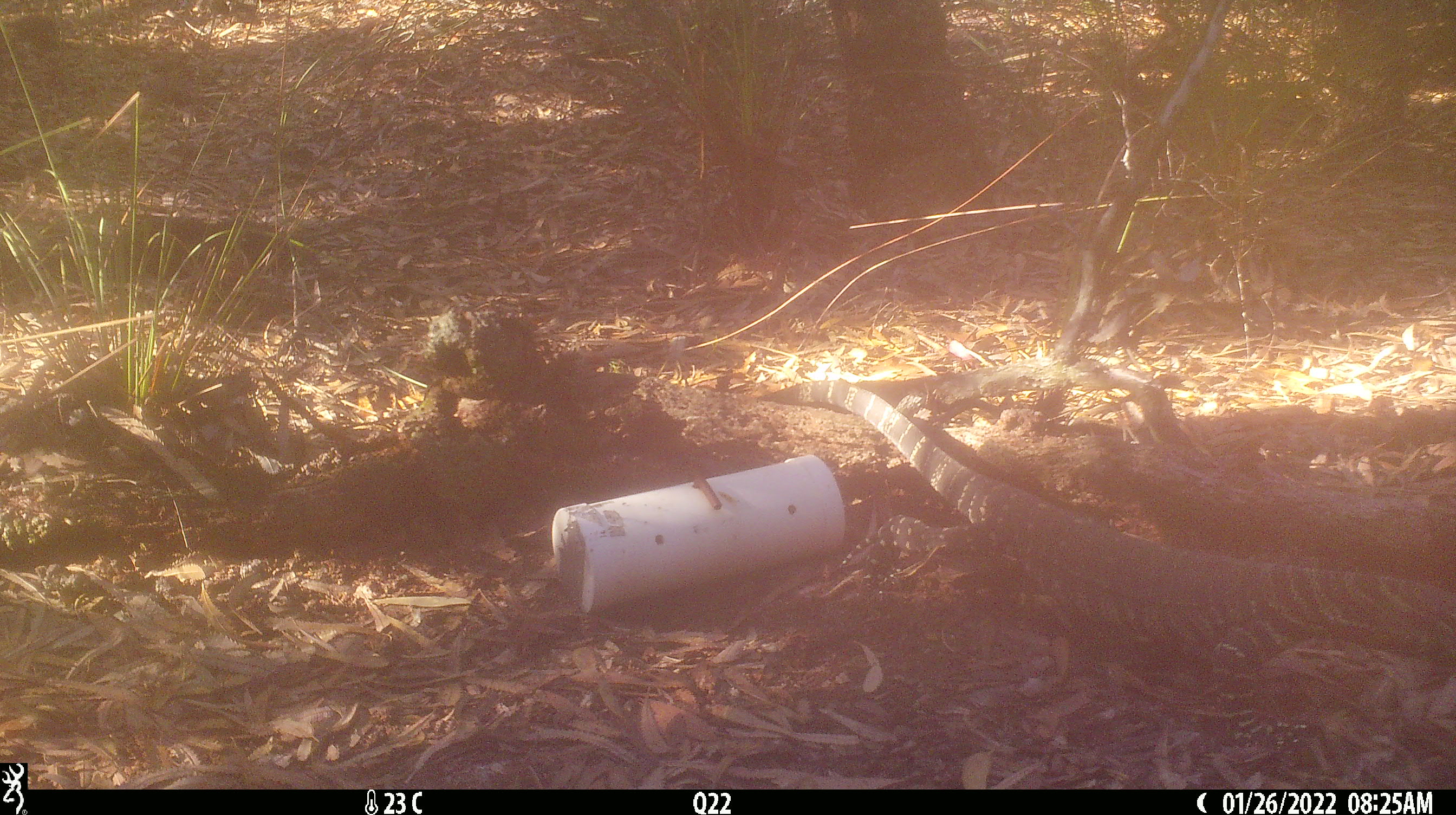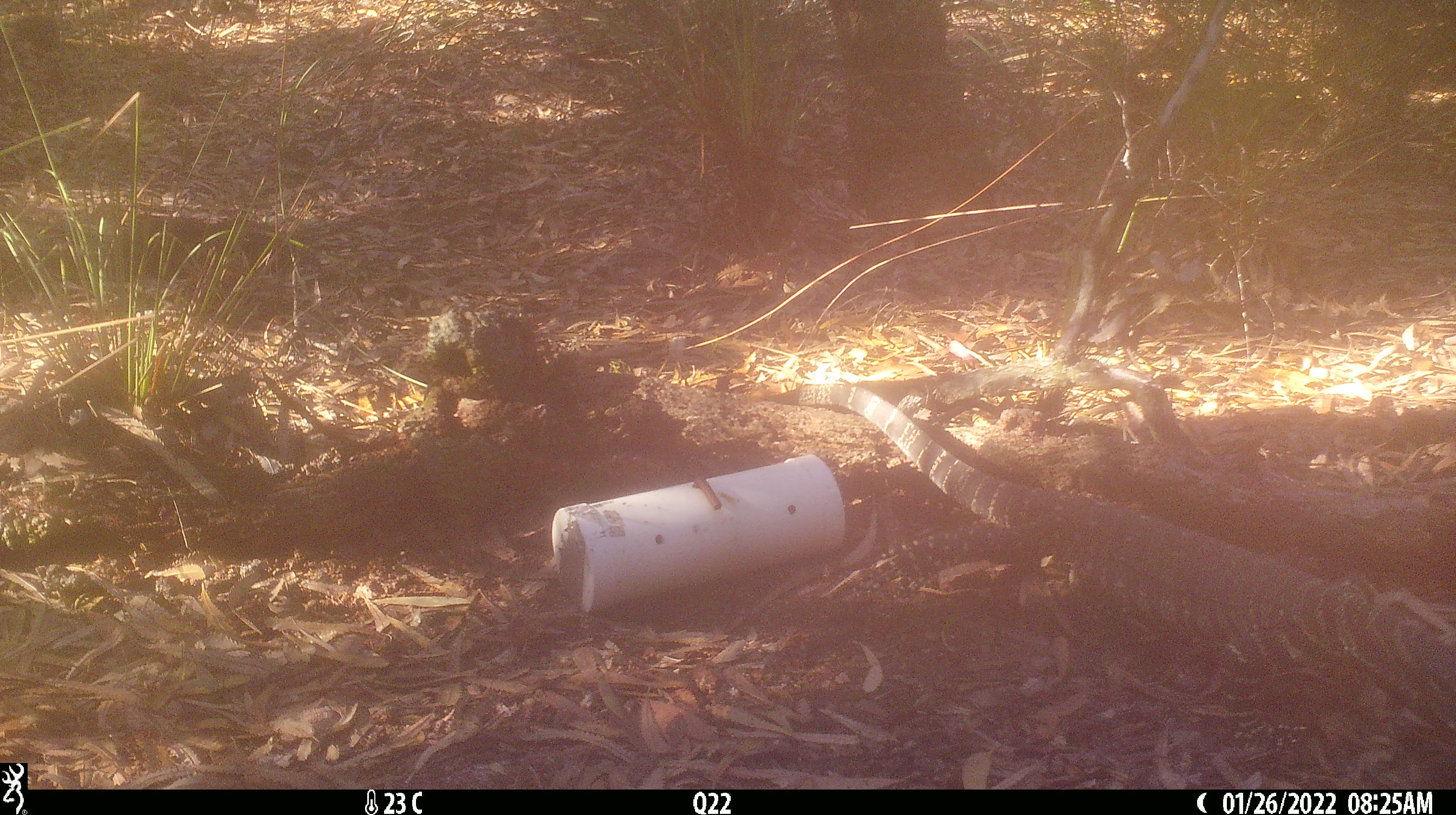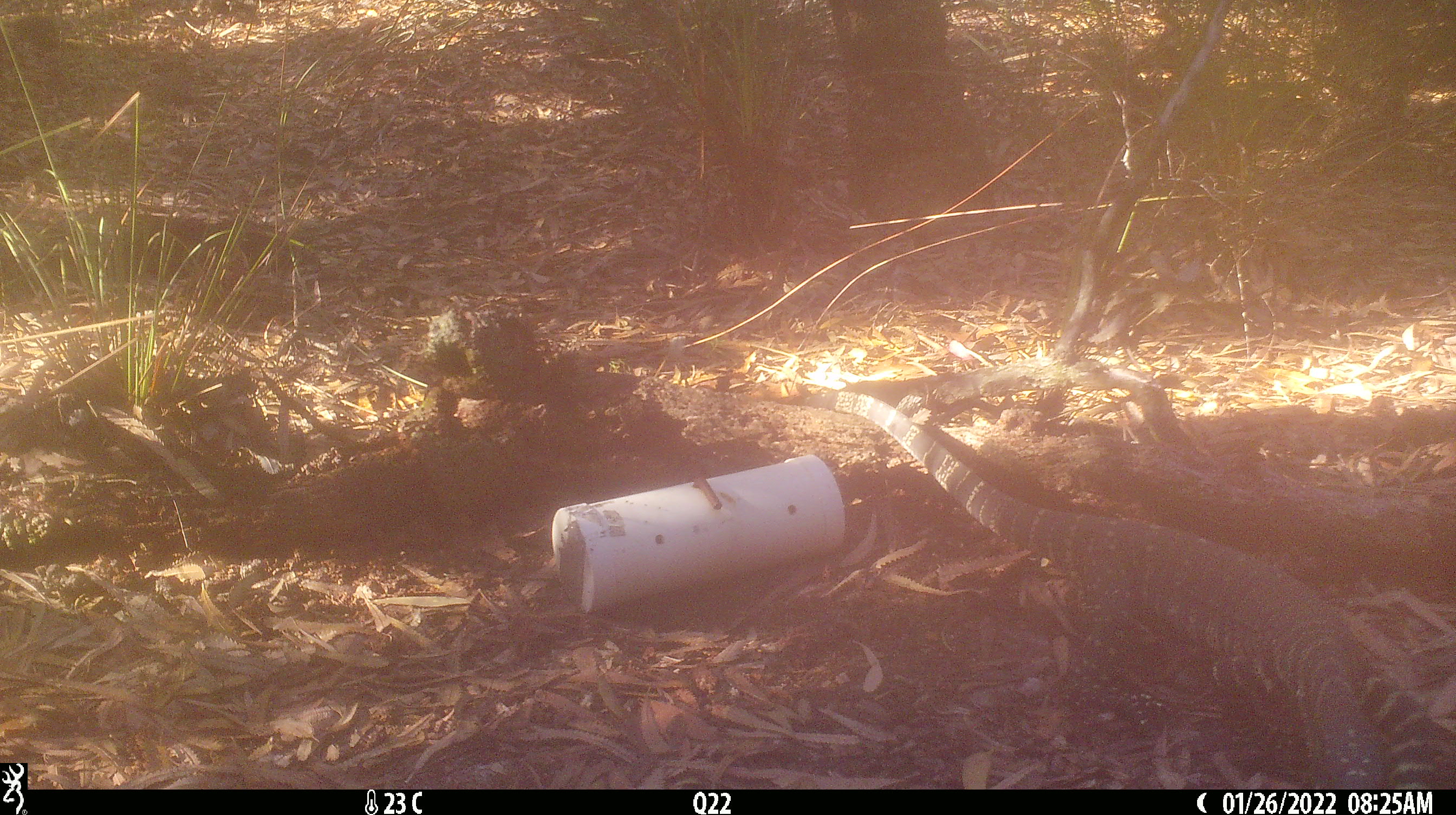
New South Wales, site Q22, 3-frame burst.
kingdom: Animalia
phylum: Chordata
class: Reptilia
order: Squamata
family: Varanidae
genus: Varanus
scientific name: Varanus varius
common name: lace monitor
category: goanna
Goanna (lace monitor) (Varanus varius).